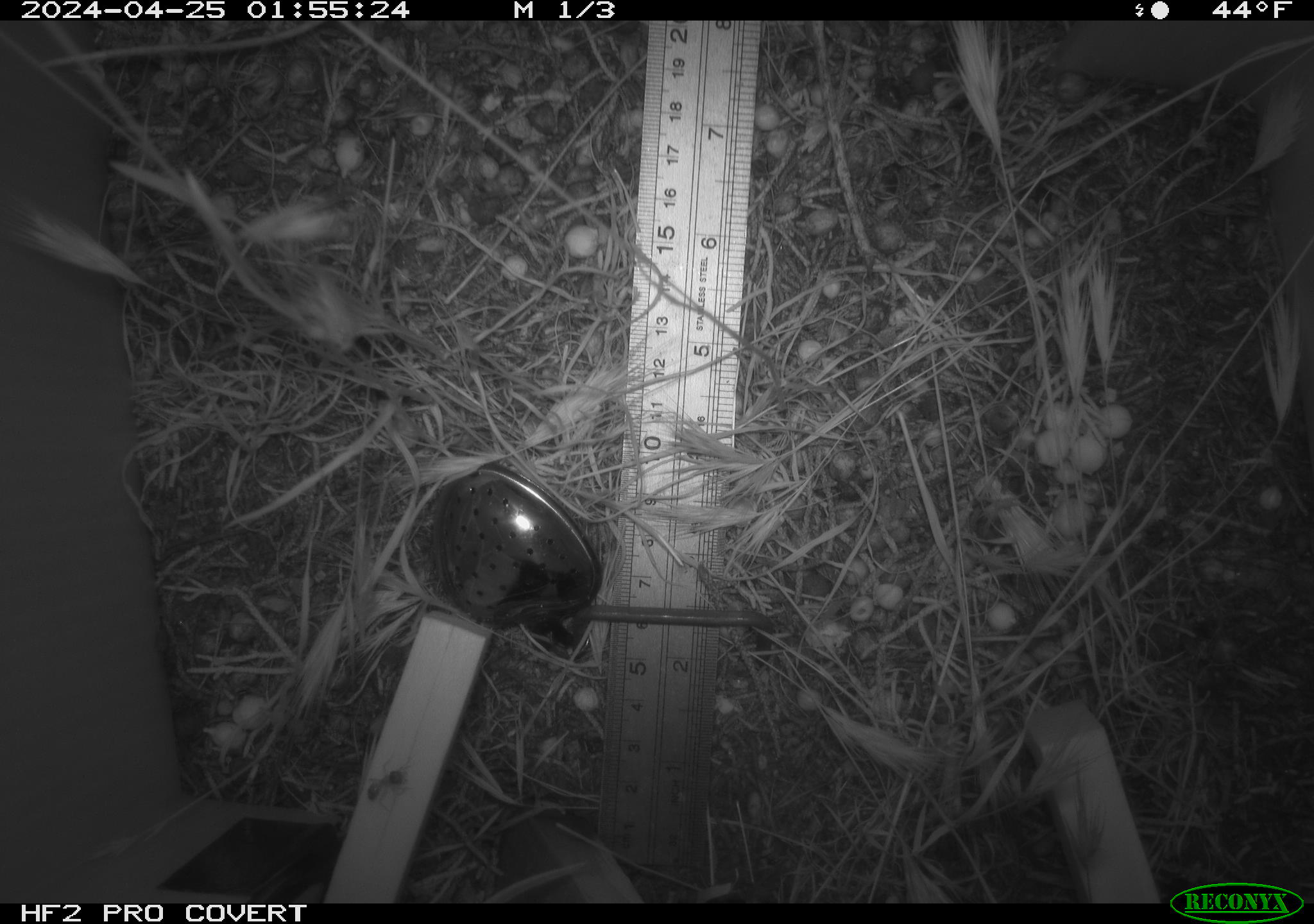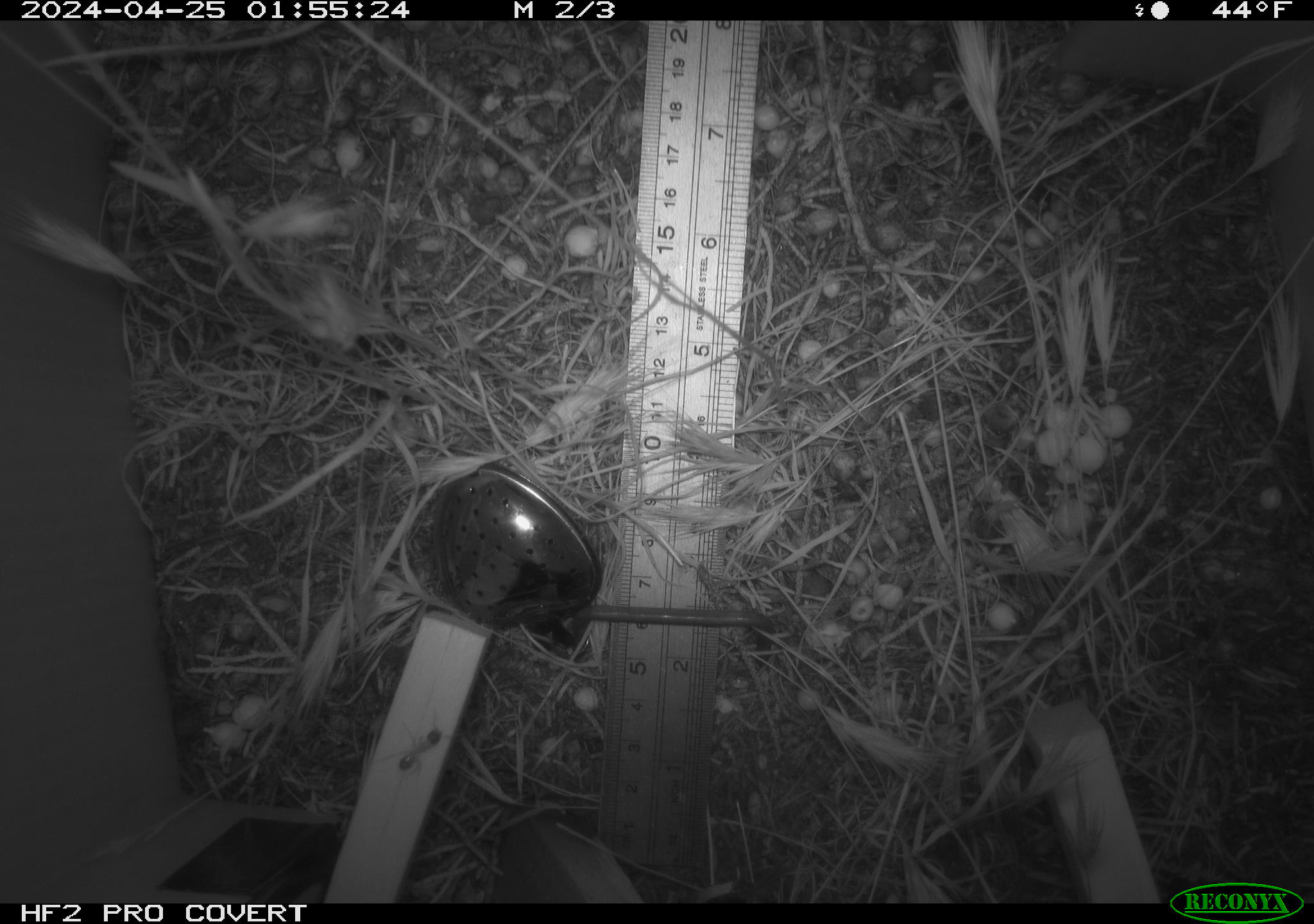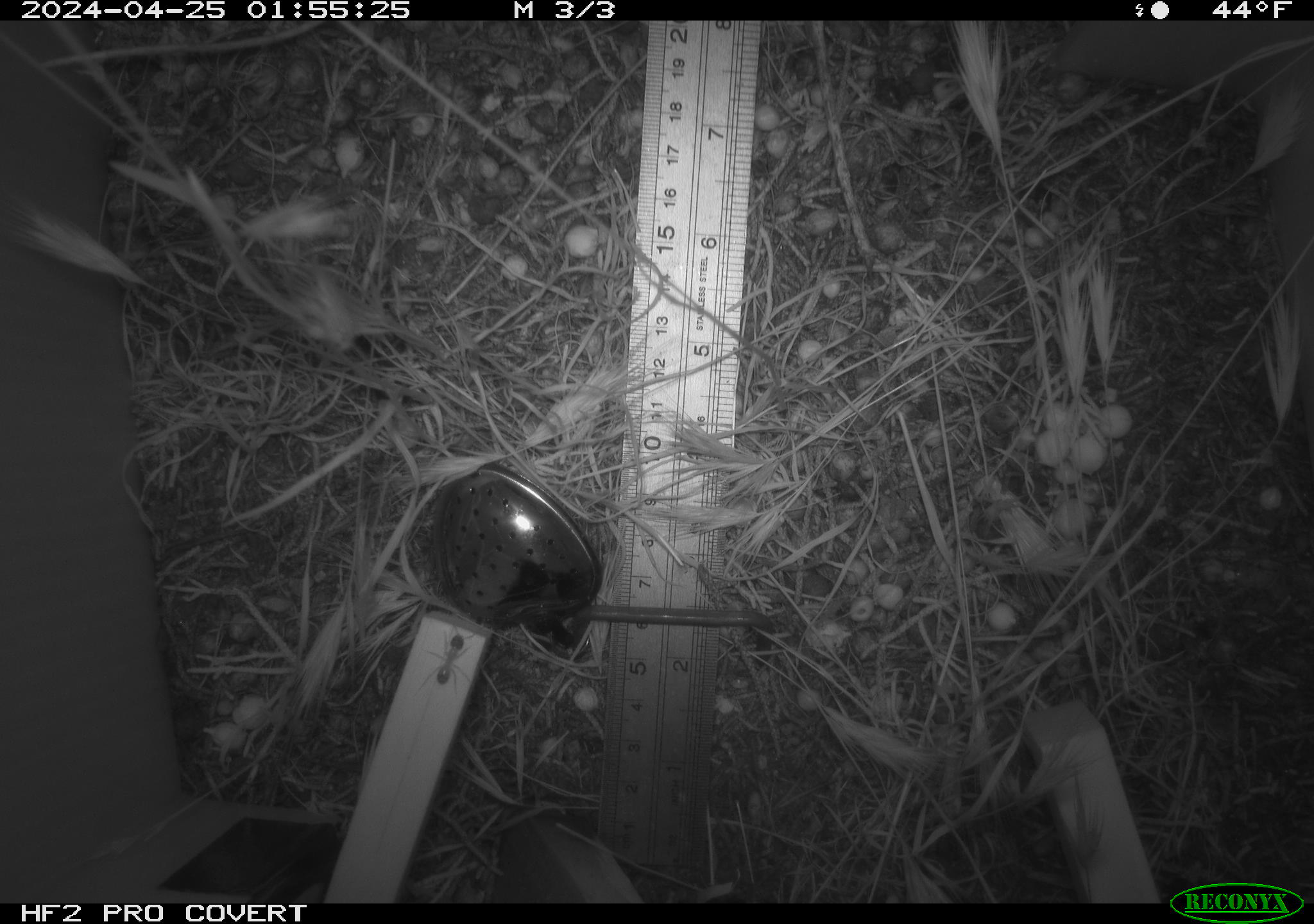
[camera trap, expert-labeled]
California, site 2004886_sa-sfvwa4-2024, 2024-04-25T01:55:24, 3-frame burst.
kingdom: Animalia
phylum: Arthropoda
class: Insecta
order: Hymenoptera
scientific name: Hymenoptera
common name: ants, bees, wasps, and sawflies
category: hymenoptera order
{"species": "hymenoptera order (ants, bees, wasps, and sawflies) (Hymenoptera)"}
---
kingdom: Animalia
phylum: Chordata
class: Mammalia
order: Rodentia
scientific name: Rodentia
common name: mouse species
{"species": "mouse species (Rodentia)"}